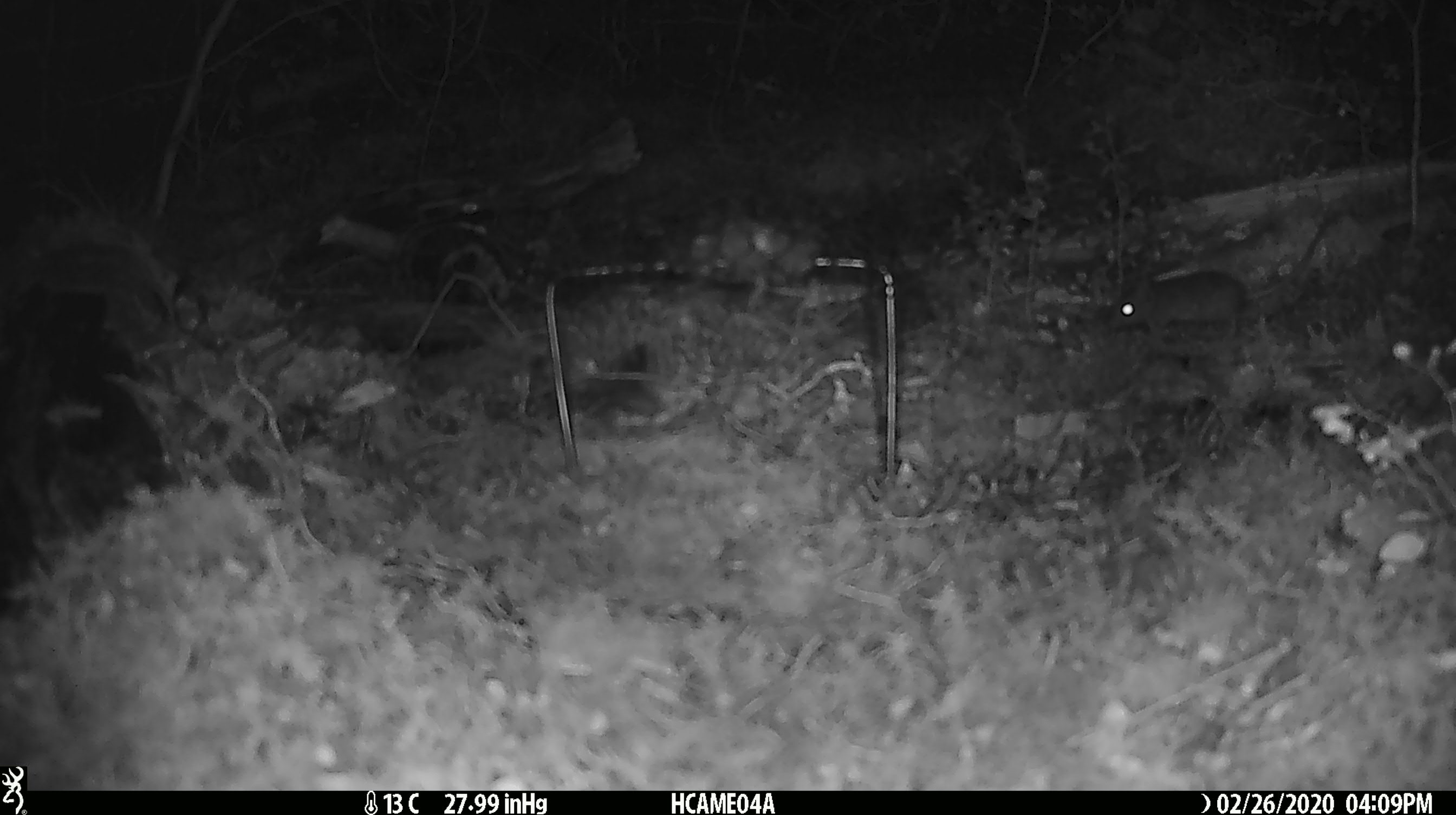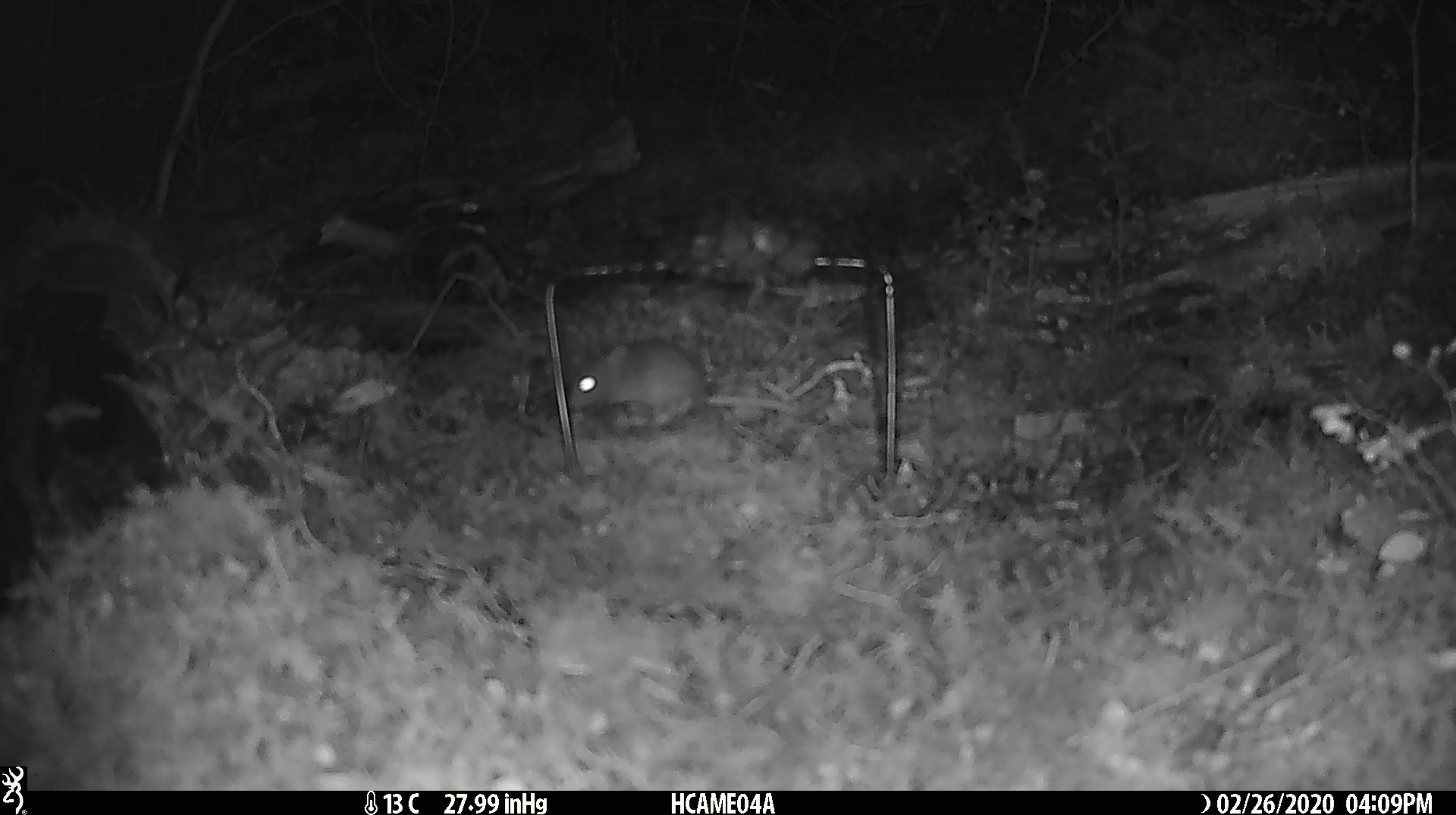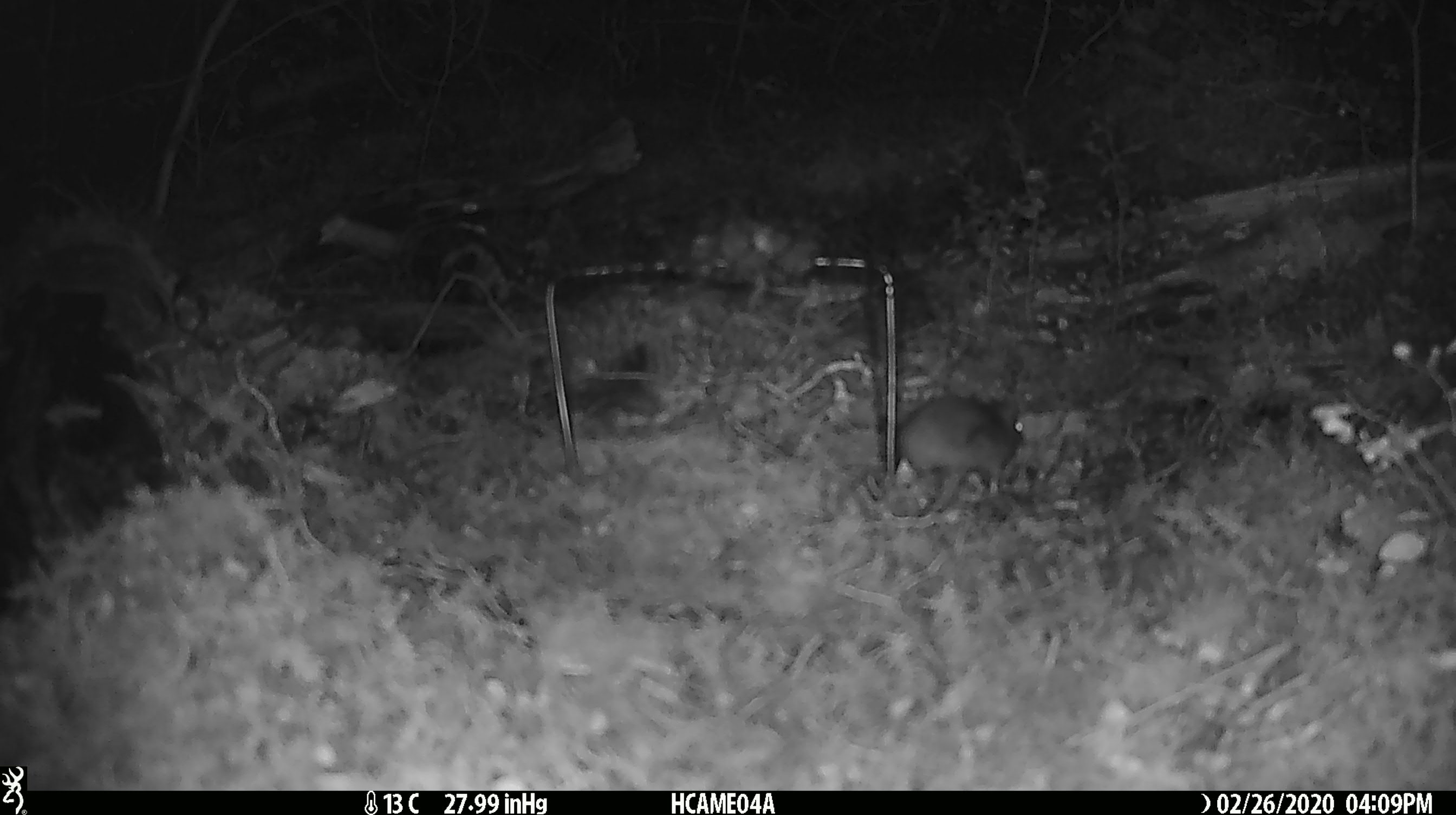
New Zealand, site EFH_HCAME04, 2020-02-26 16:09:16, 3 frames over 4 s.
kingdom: Animalia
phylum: Chordata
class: Mammalia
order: Rodentia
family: Muridae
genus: Mus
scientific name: Mus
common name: mouse